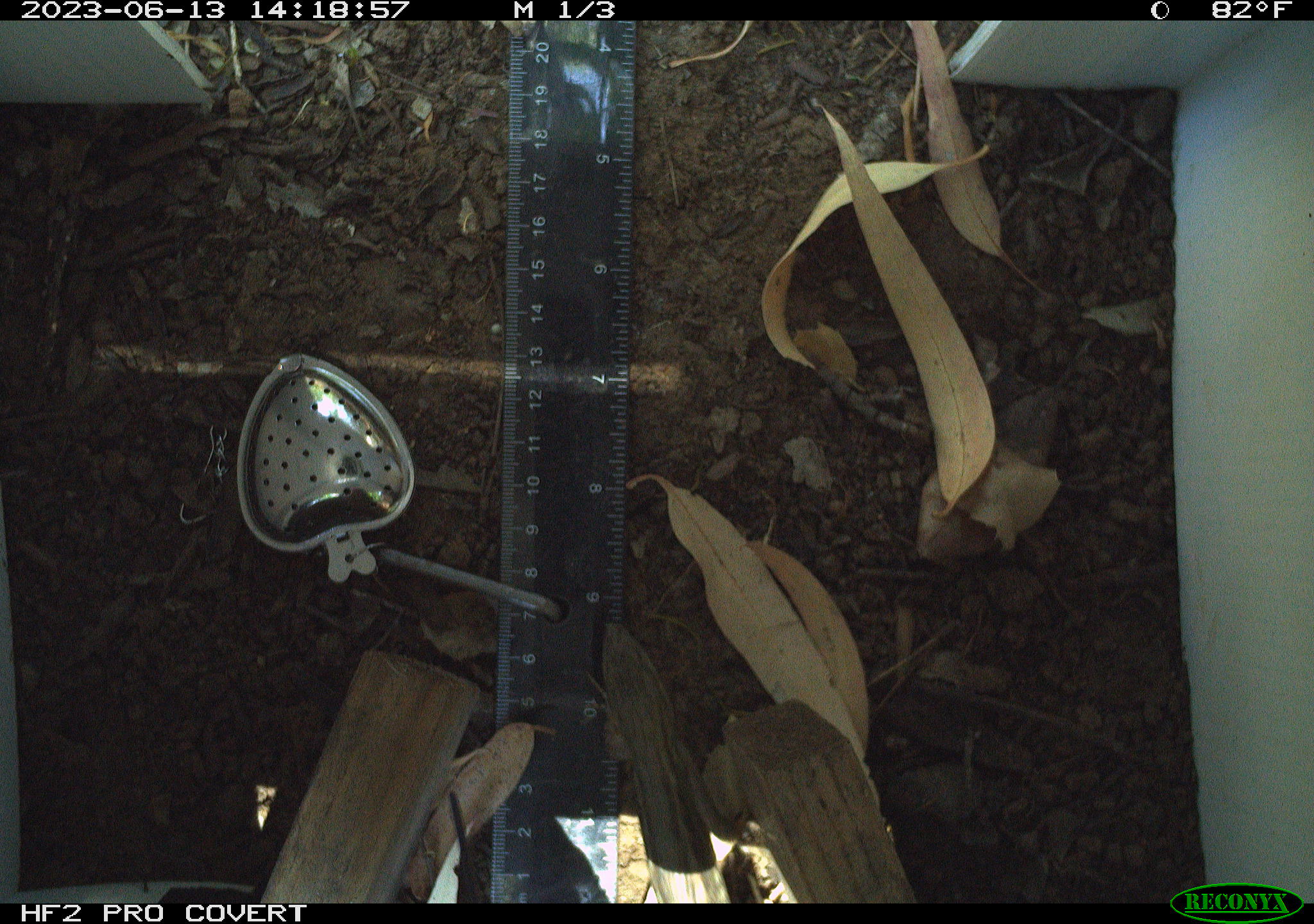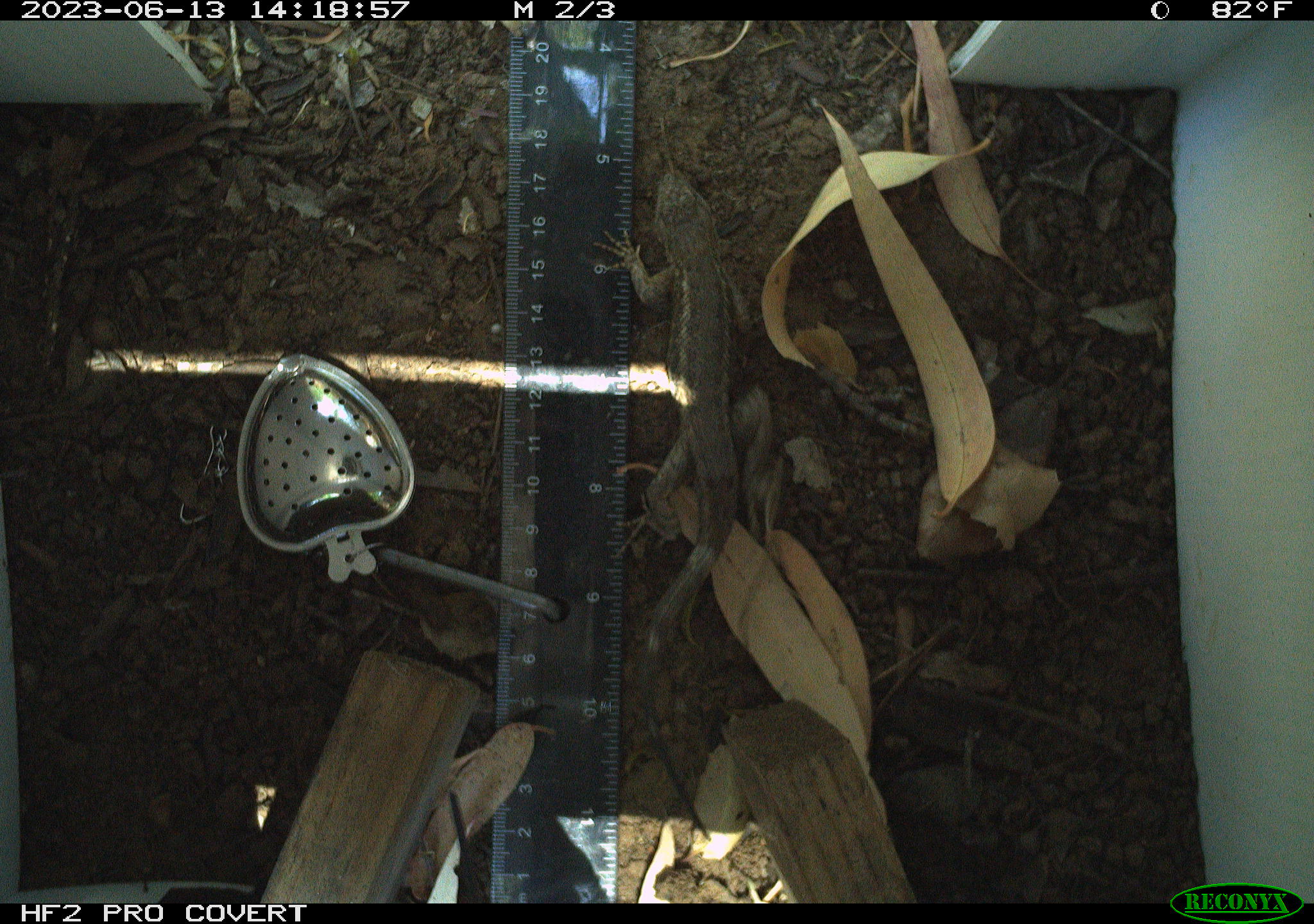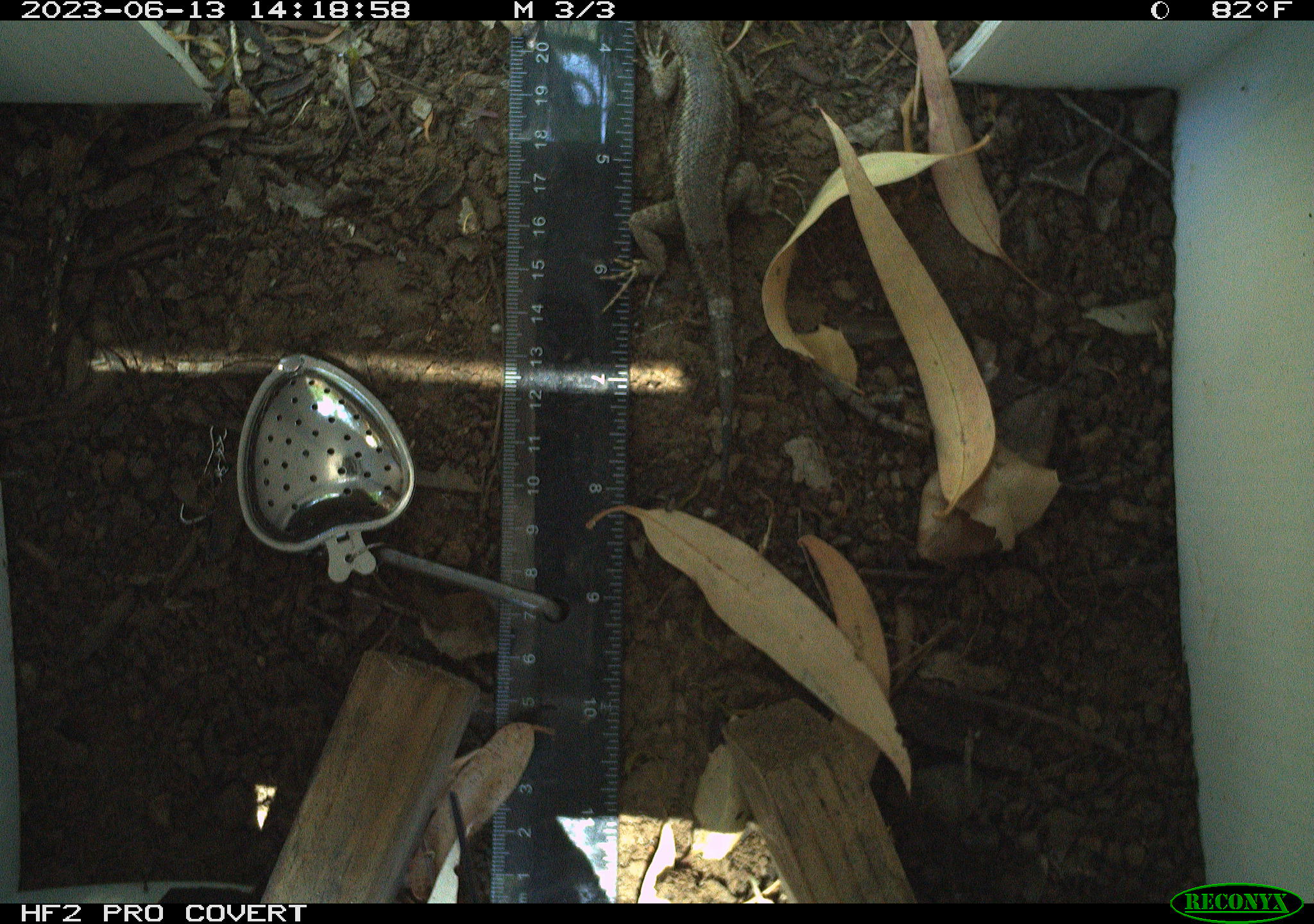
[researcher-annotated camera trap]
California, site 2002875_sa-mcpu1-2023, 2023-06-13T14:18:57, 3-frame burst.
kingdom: Animalia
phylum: Chordata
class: Reptilia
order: Squamata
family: Phrynosomatidae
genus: Sceloporus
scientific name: Sceloporus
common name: spiny lizards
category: sceloporus species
Sceloporus species (spiny lizards) (Sceloporus).